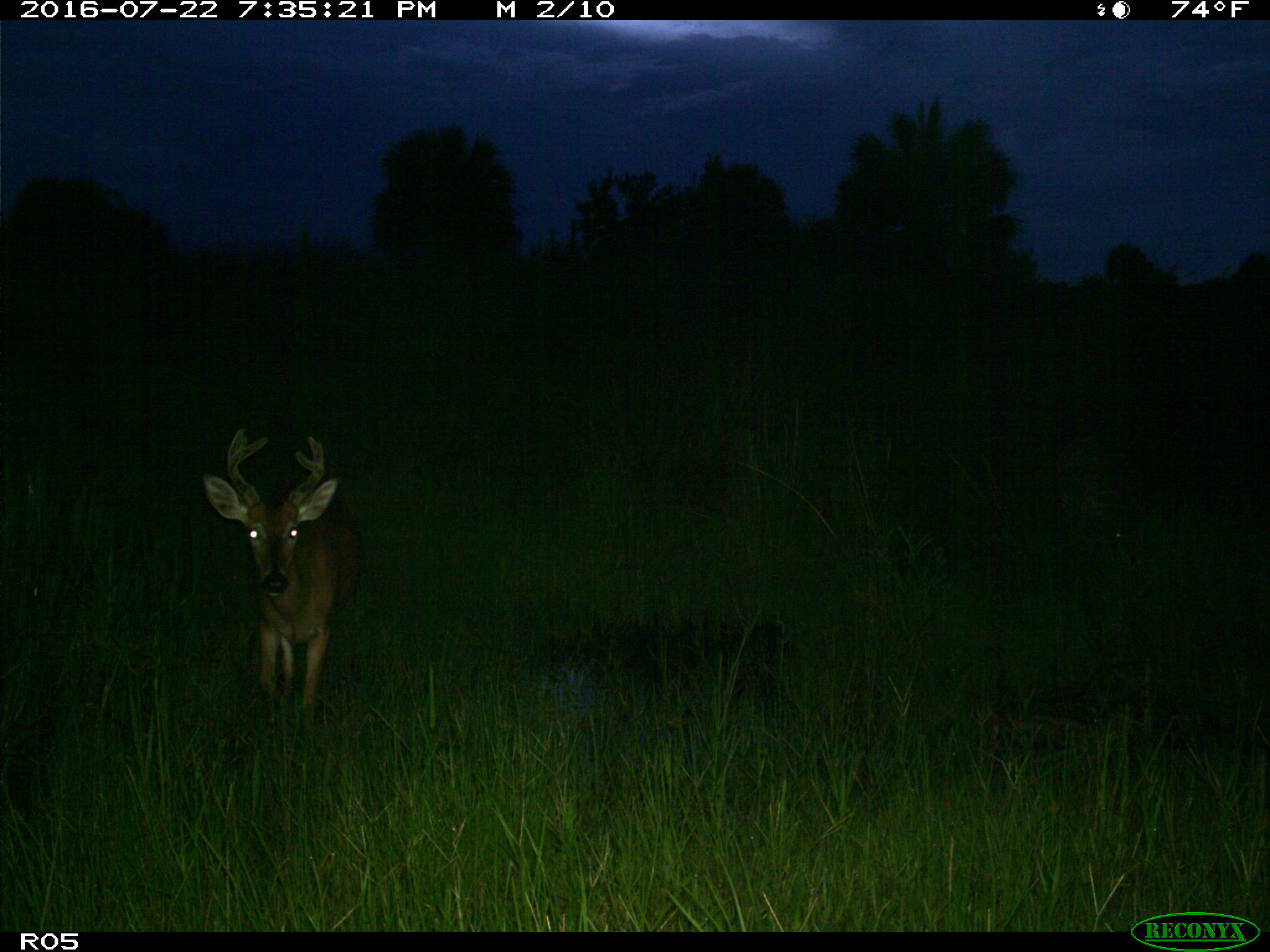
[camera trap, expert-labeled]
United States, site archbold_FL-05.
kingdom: Animalia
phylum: Chordata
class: Mammalia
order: Artiodactyla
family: Cervidae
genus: Odocoileus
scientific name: Odocoileus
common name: deer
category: unidentified deer